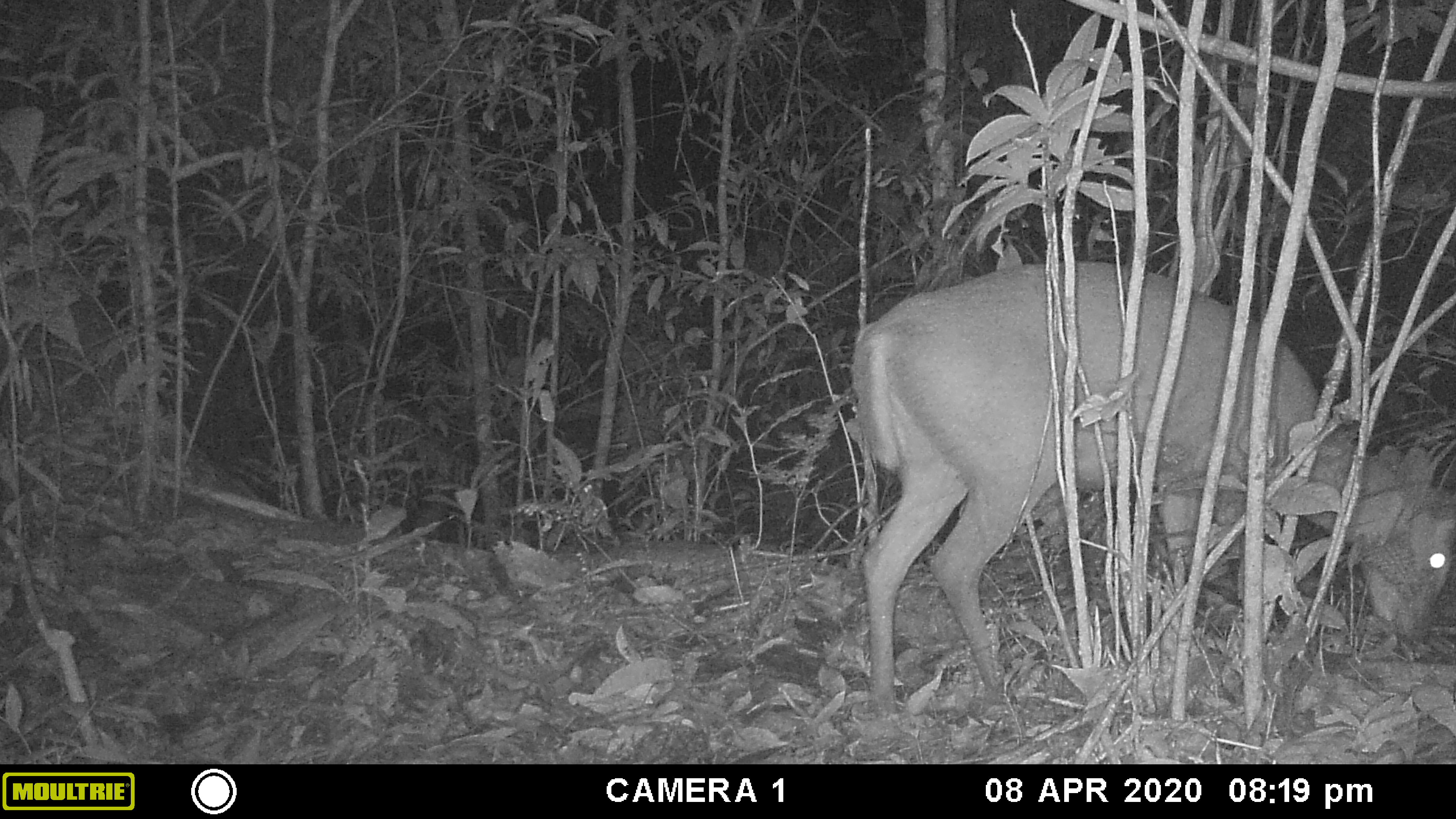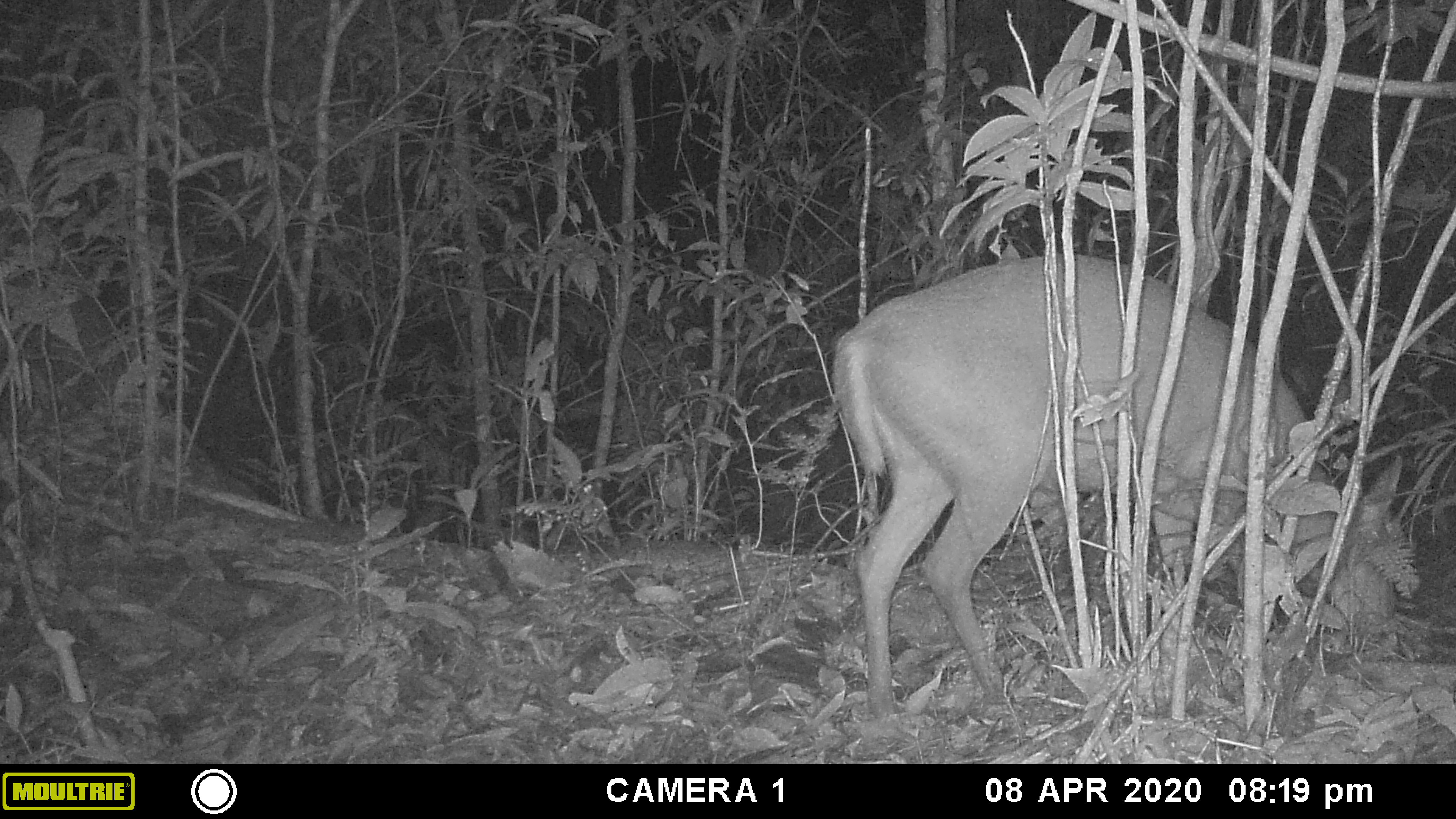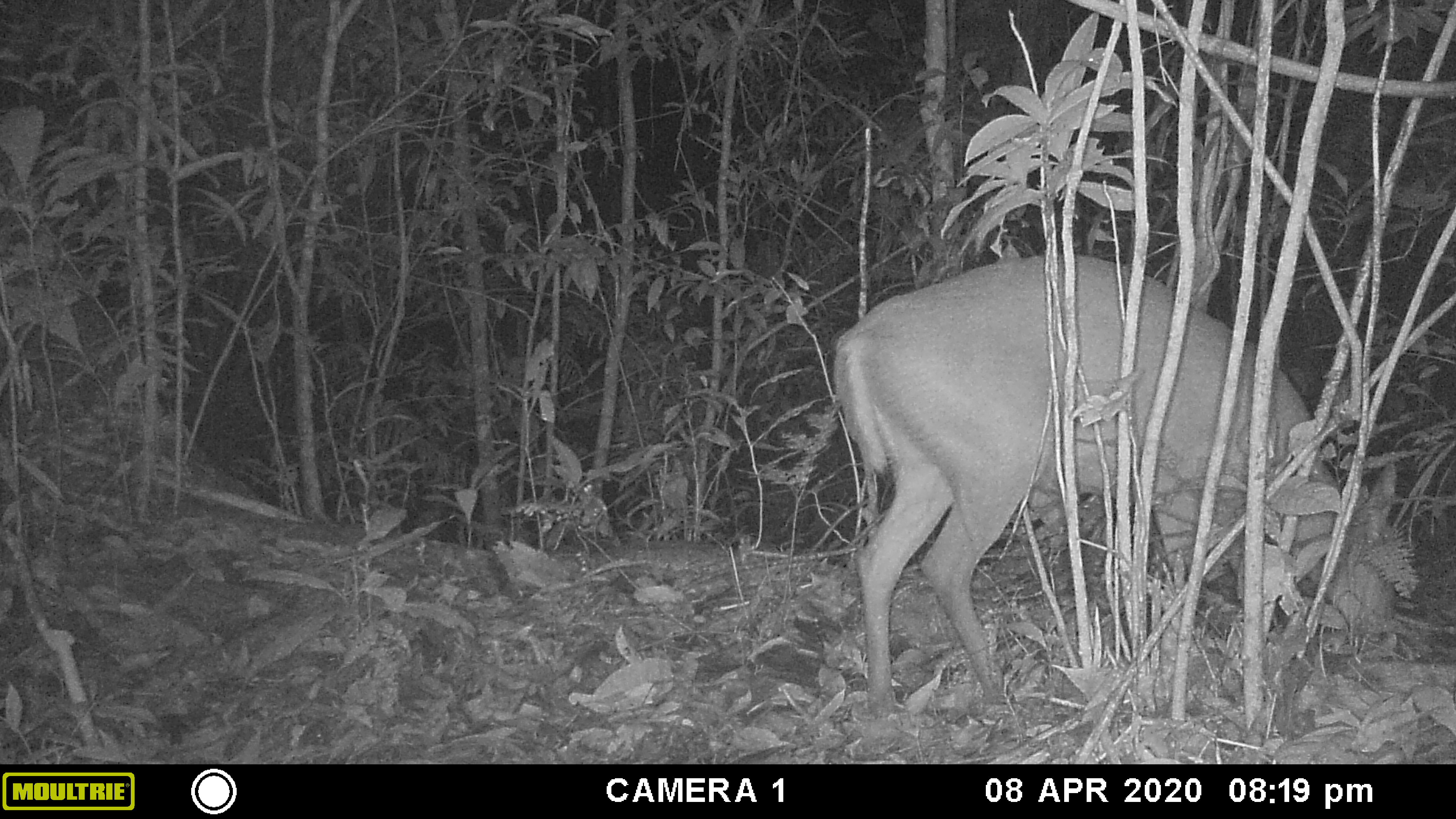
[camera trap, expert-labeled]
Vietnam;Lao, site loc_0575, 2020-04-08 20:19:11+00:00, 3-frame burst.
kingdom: Animalia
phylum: Chordata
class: Mammalia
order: Artiodactyla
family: Cervidae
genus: Muntiacus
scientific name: Muntiacus rooseveltorum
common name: roosevelt's muntjac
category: roosevelts muntjac group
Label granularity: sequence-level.